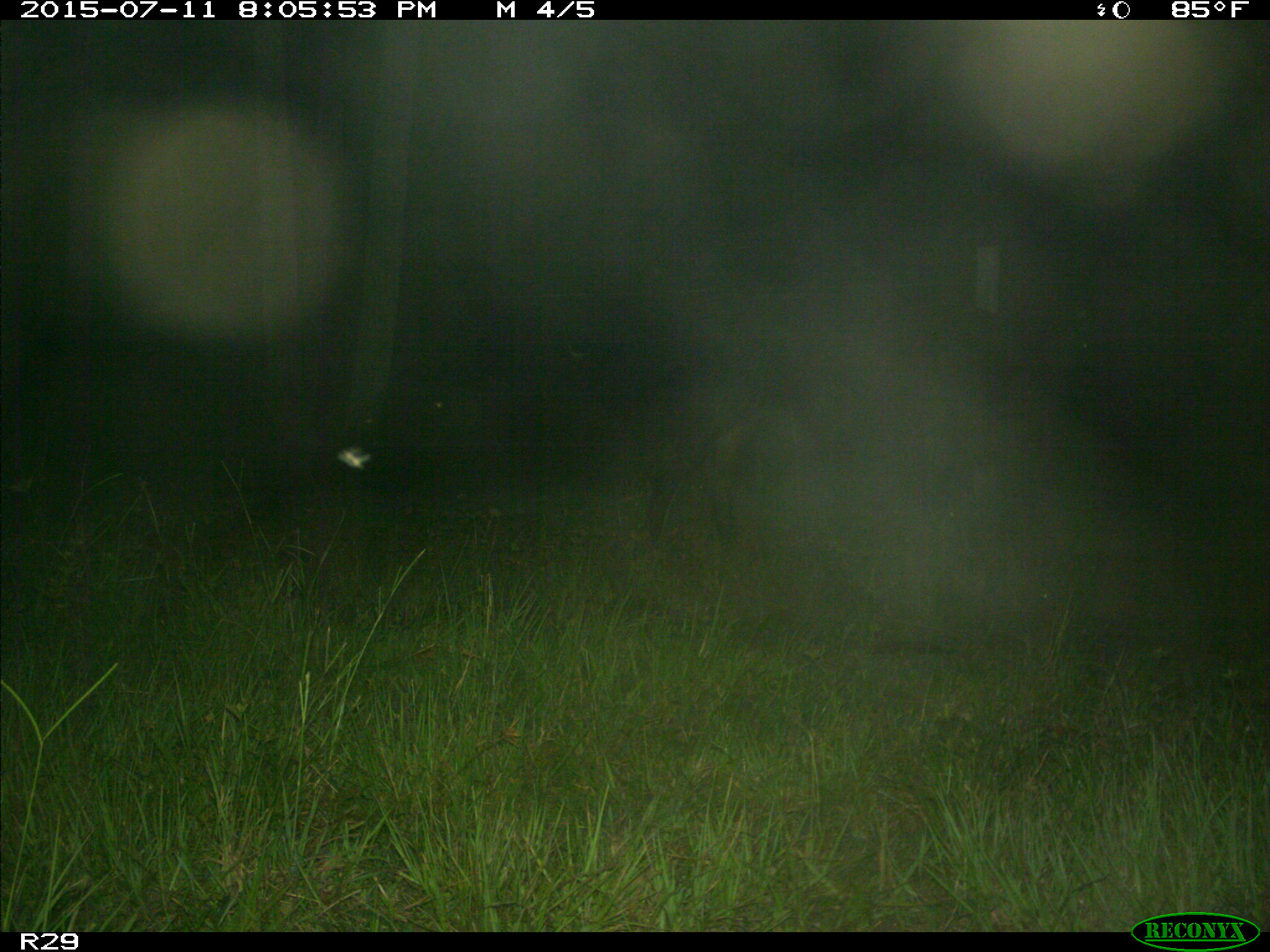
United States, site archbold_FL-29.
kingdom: Animalia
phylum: Chordata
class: Mammalia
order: Artiodactyla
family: Bovidae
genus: Bos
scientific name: Bos taurus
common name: domestic cow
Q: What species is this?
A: Bos taurus (domestic cow).